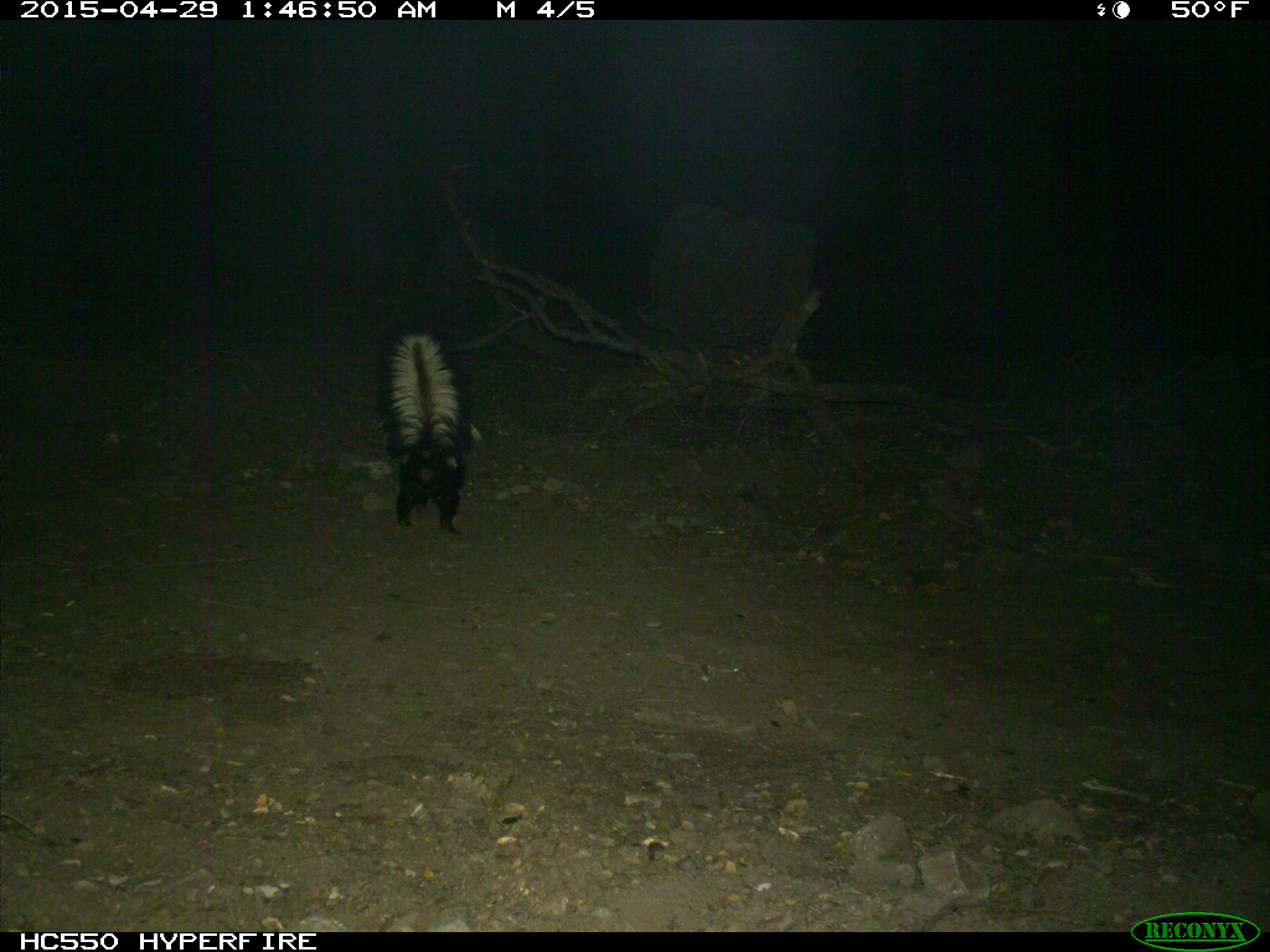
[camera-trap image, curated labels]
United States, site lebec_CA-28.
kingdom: Animalia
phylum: Chordata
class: Mammalia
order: Carnivora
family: Mephitidae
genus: Mephitis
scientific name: Mephitis mephitis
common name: striped skunk